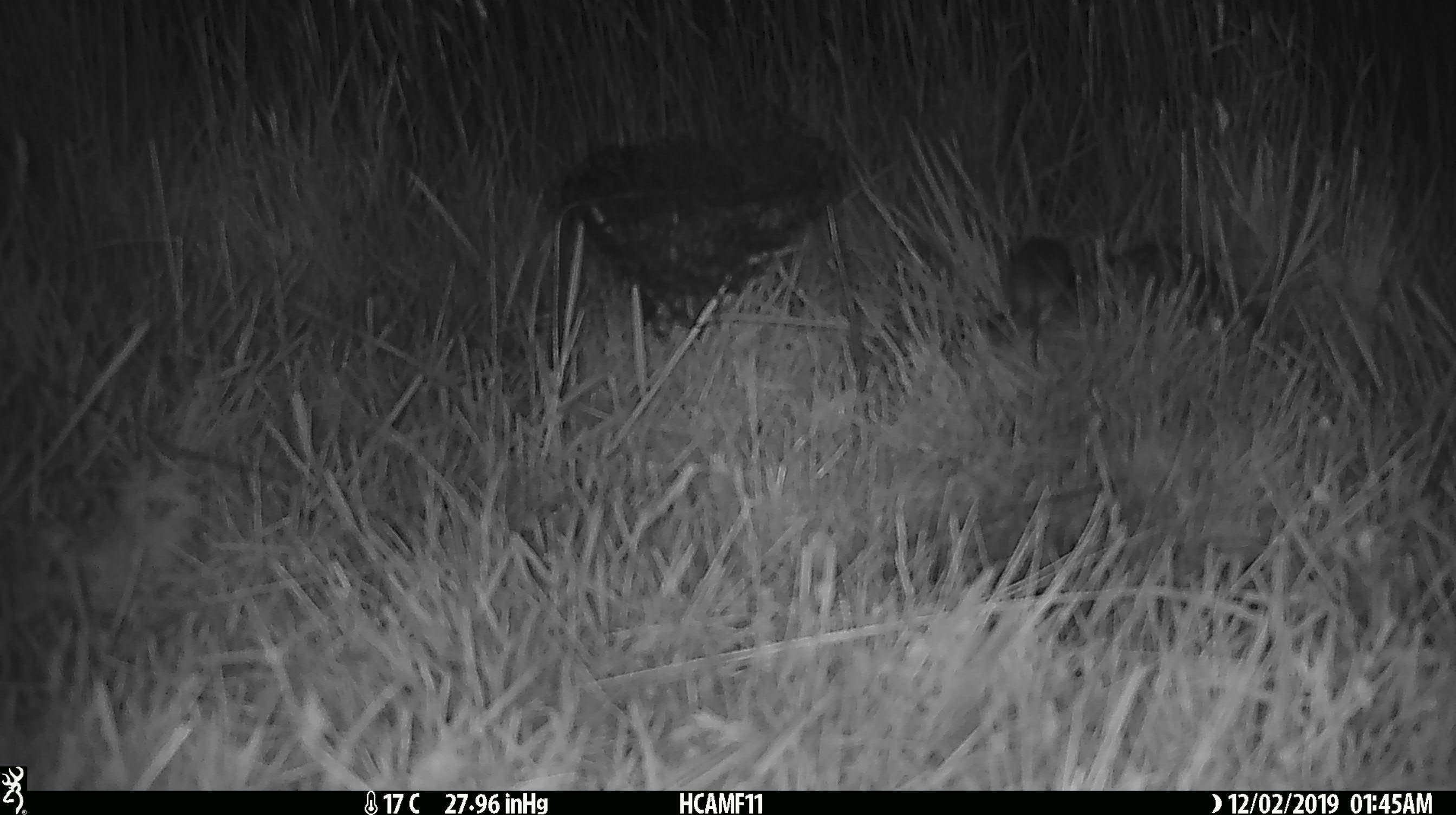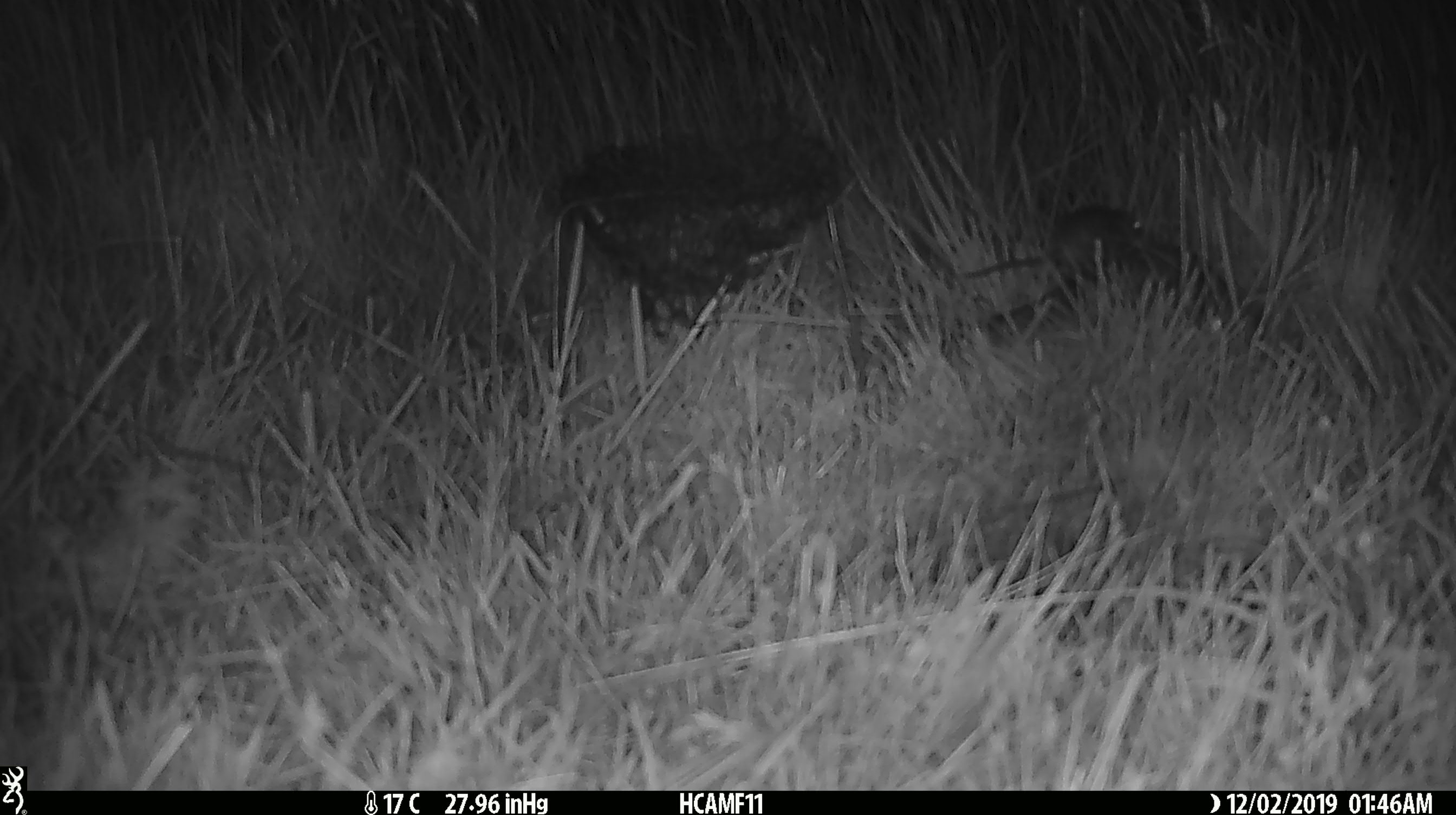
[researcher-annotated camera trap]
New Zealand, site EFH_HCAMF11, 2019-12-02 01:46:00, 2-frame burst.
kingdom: Animalia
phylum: Chordata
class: Mammalia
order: Rodentia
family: Muridae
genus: Mus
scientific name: Mus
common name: mouse